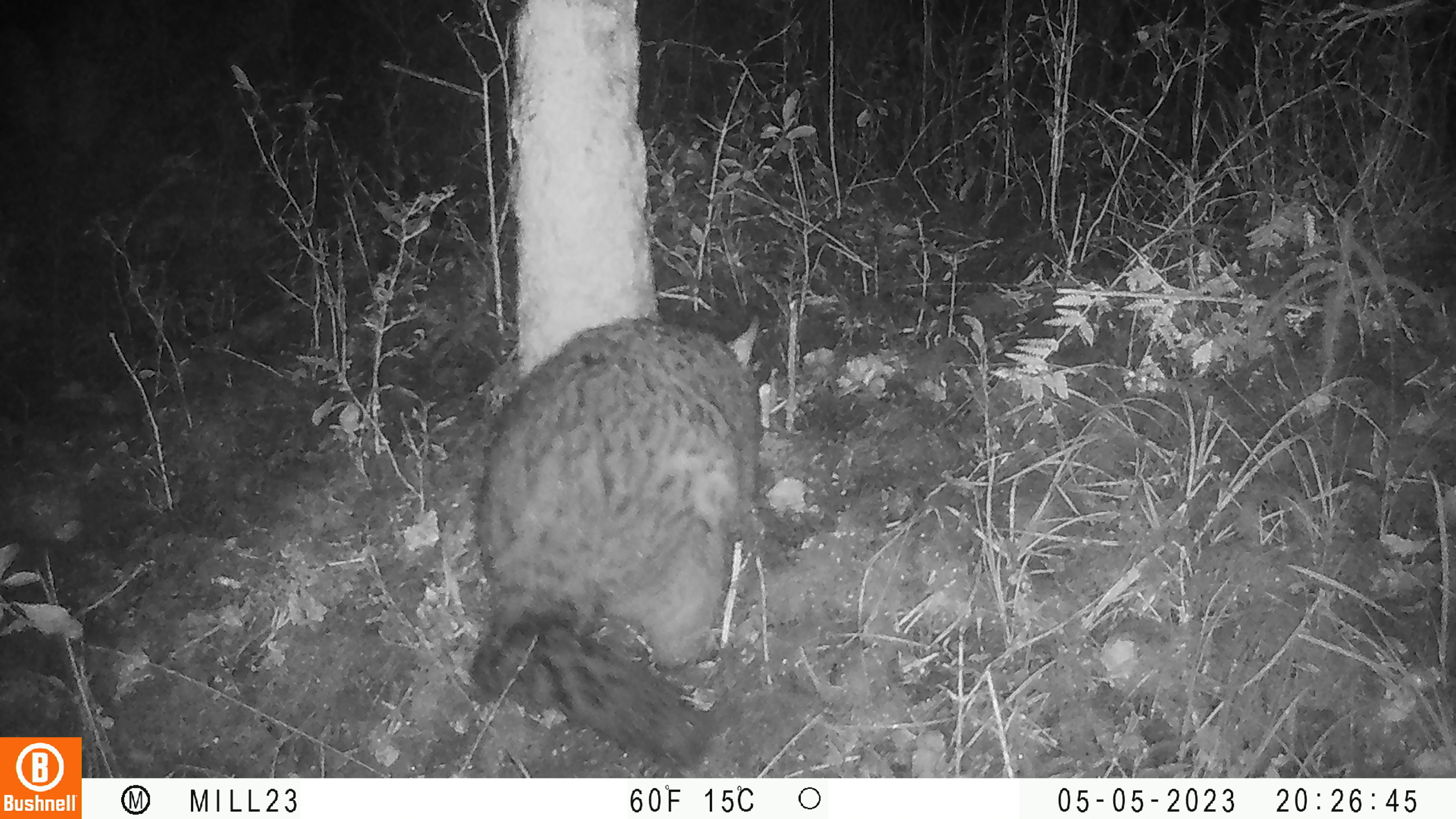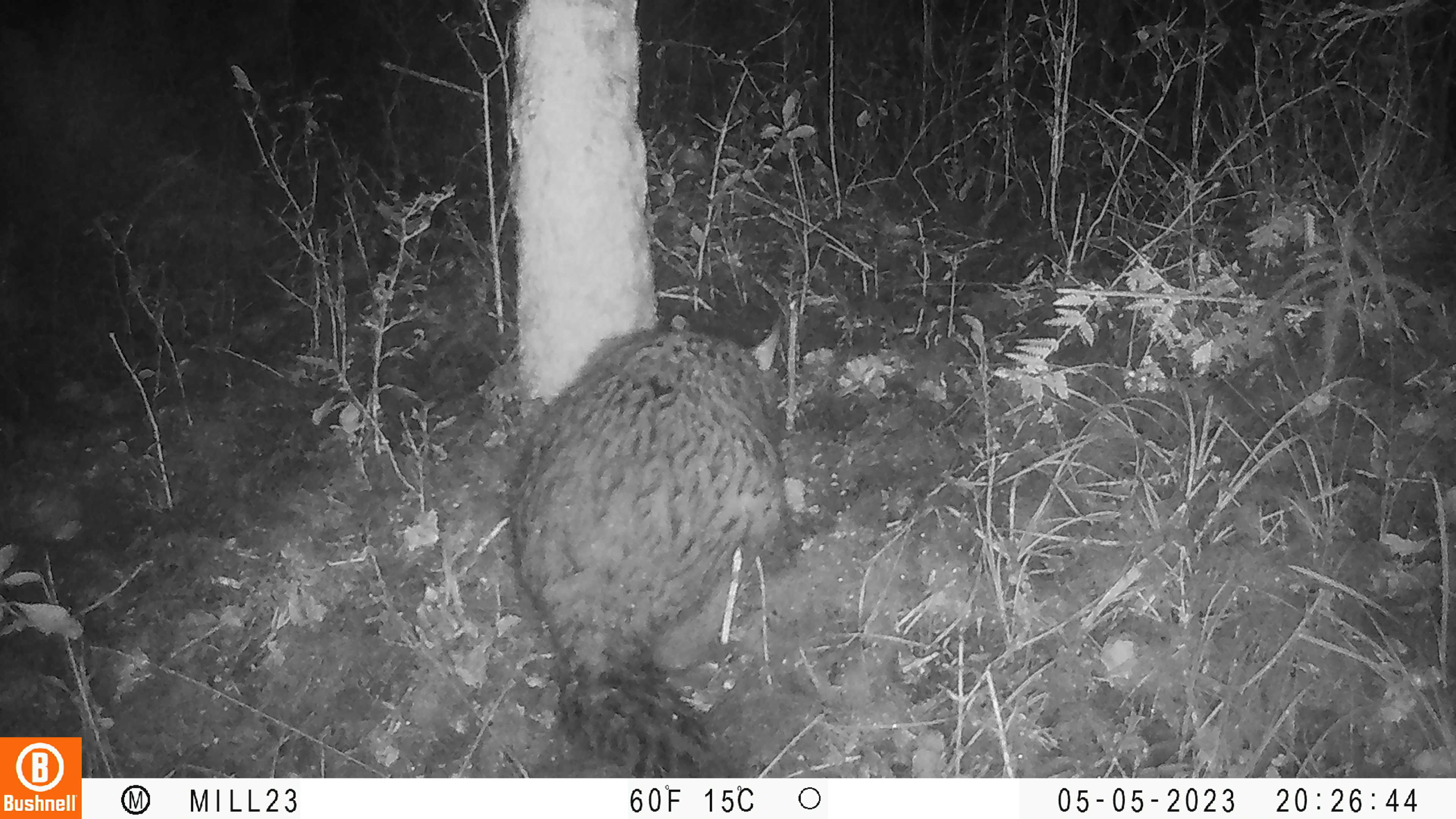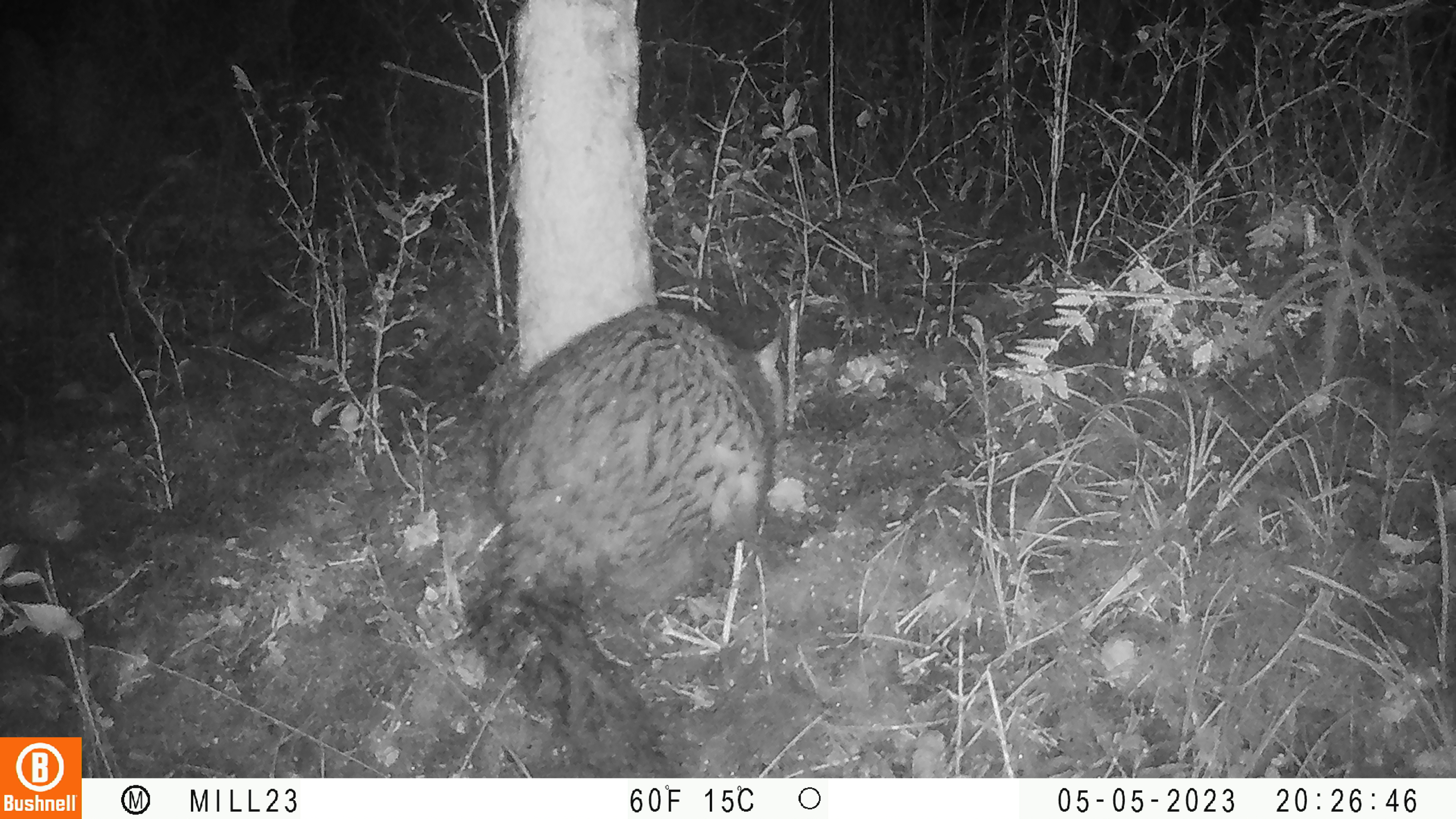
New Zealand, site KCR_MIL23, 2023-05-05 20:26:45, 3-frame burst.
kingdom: Animalia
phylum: Chordata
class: Mammalia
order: Diprotodontia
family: Phalangeridae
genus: Trichosurus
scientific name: Trichosurus vulpecula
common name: common brushtail possum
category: possum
Possum (common brushtail possum) (Trichosurus vulpecula).